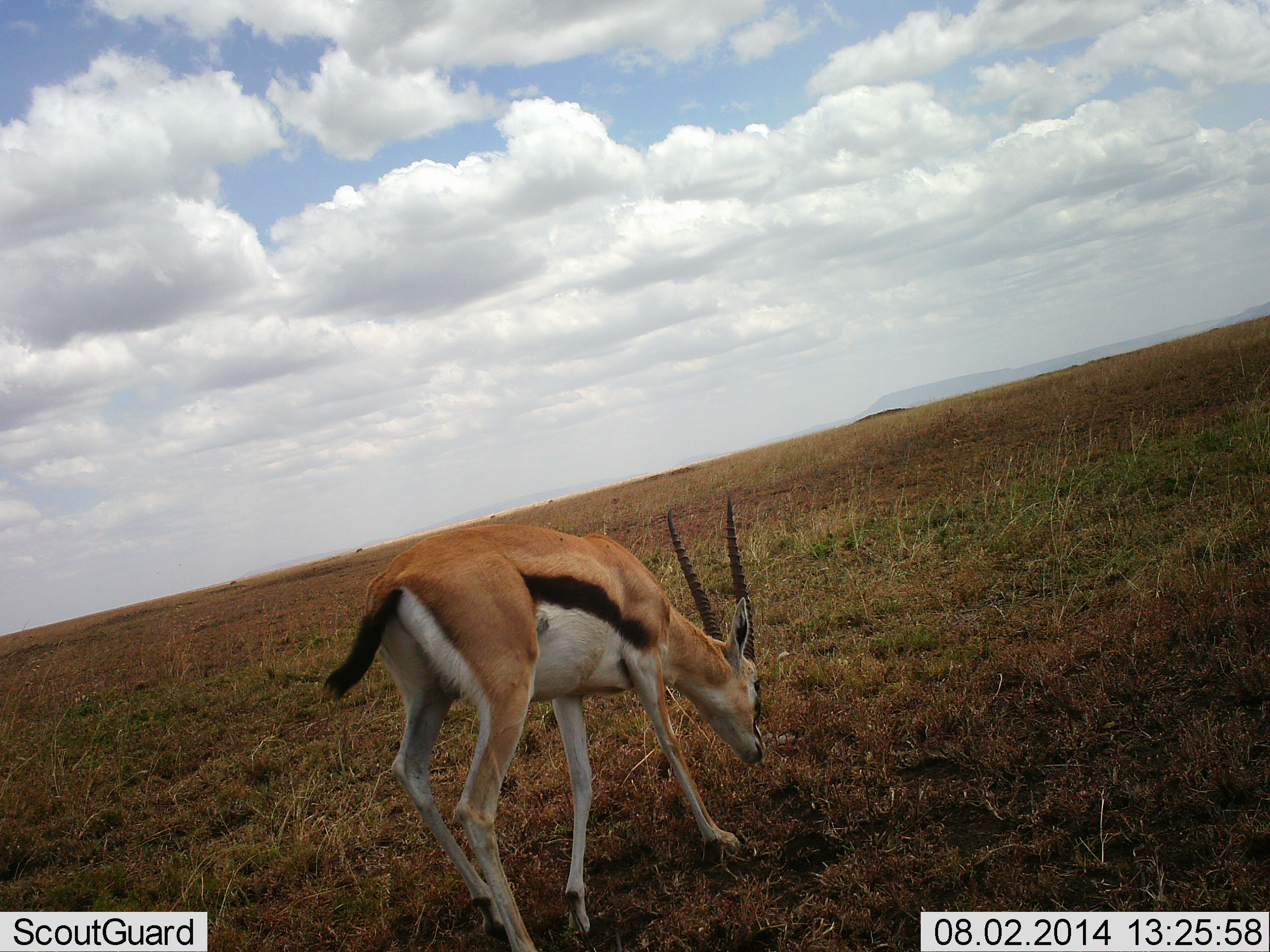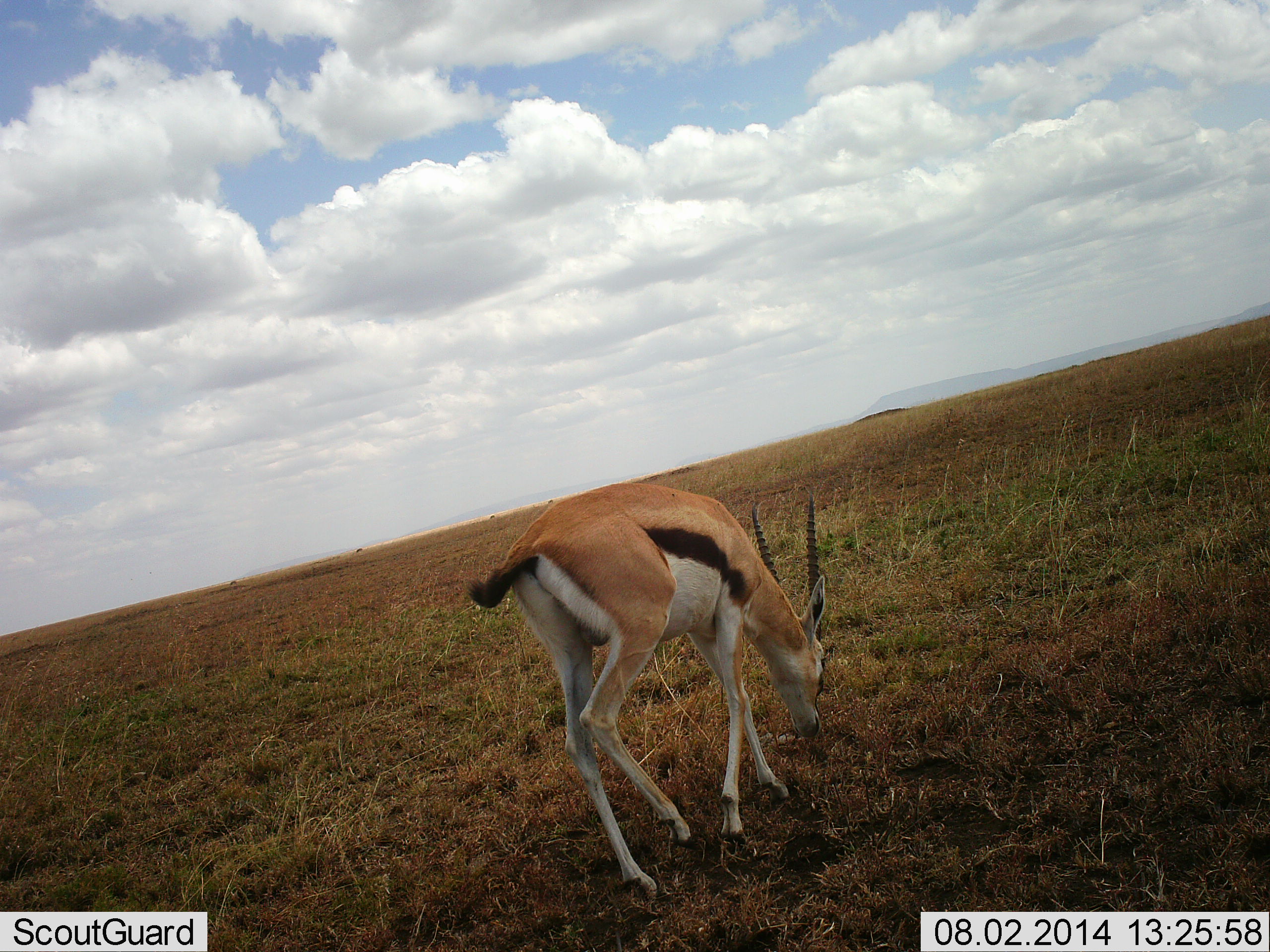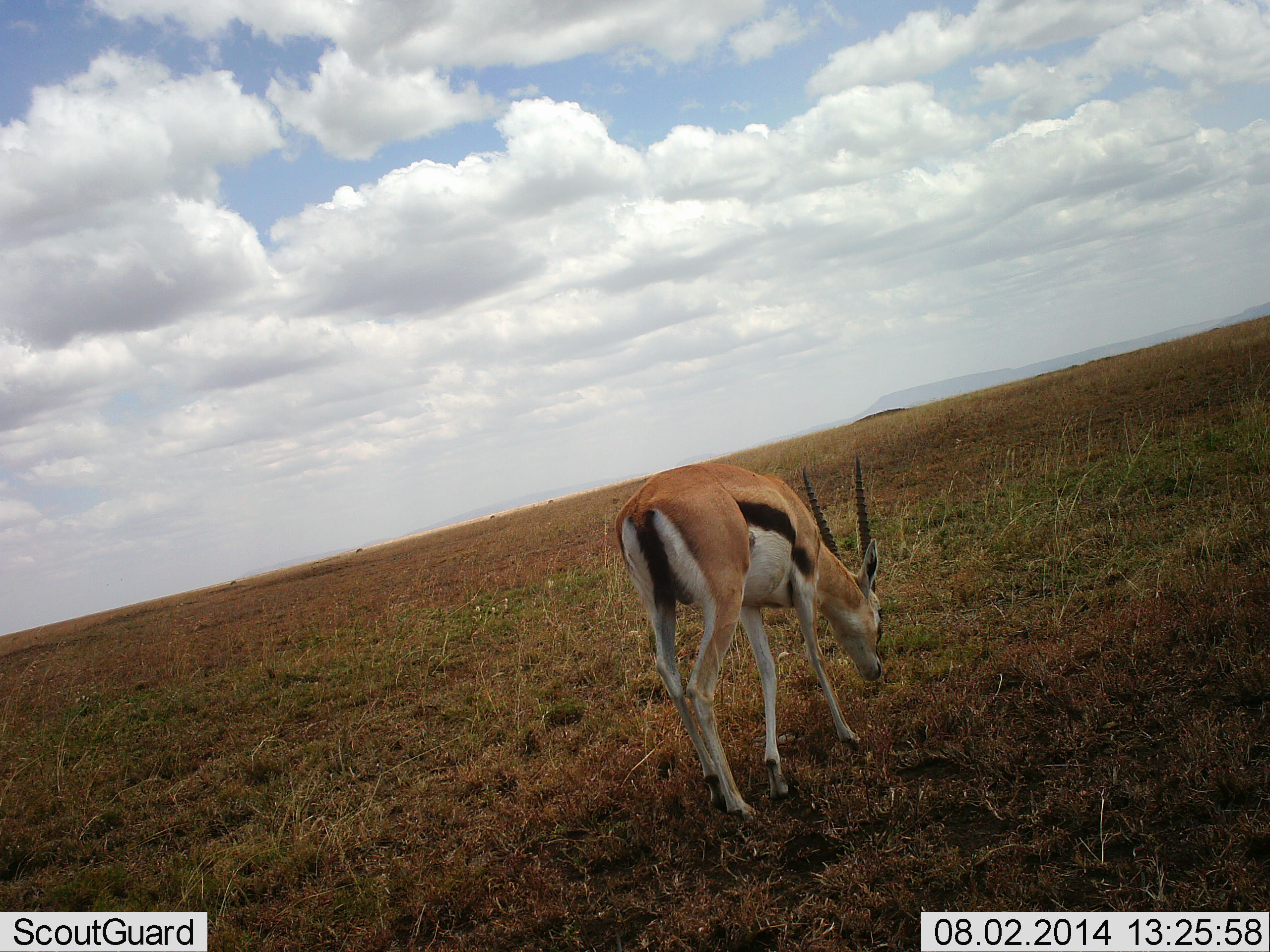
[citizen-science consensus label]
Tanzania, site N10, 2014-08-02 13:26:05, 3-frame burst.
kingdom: Animalia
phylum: Chordata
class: Mammalia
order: Artiodactyla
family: Bovidae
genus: Eudorcas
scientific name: Eudorcas thomsonii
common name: thomson's gazelle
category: gazellethomsons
Gazellethomsons (thomson's gazelle) (Eudorcas thomsonii), count 1. Behavior (volunteer vote fractions): standing 10%, resting 0%, moving 40%, interacting 0%. Young present (vote fraction): 0%. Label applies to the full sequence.